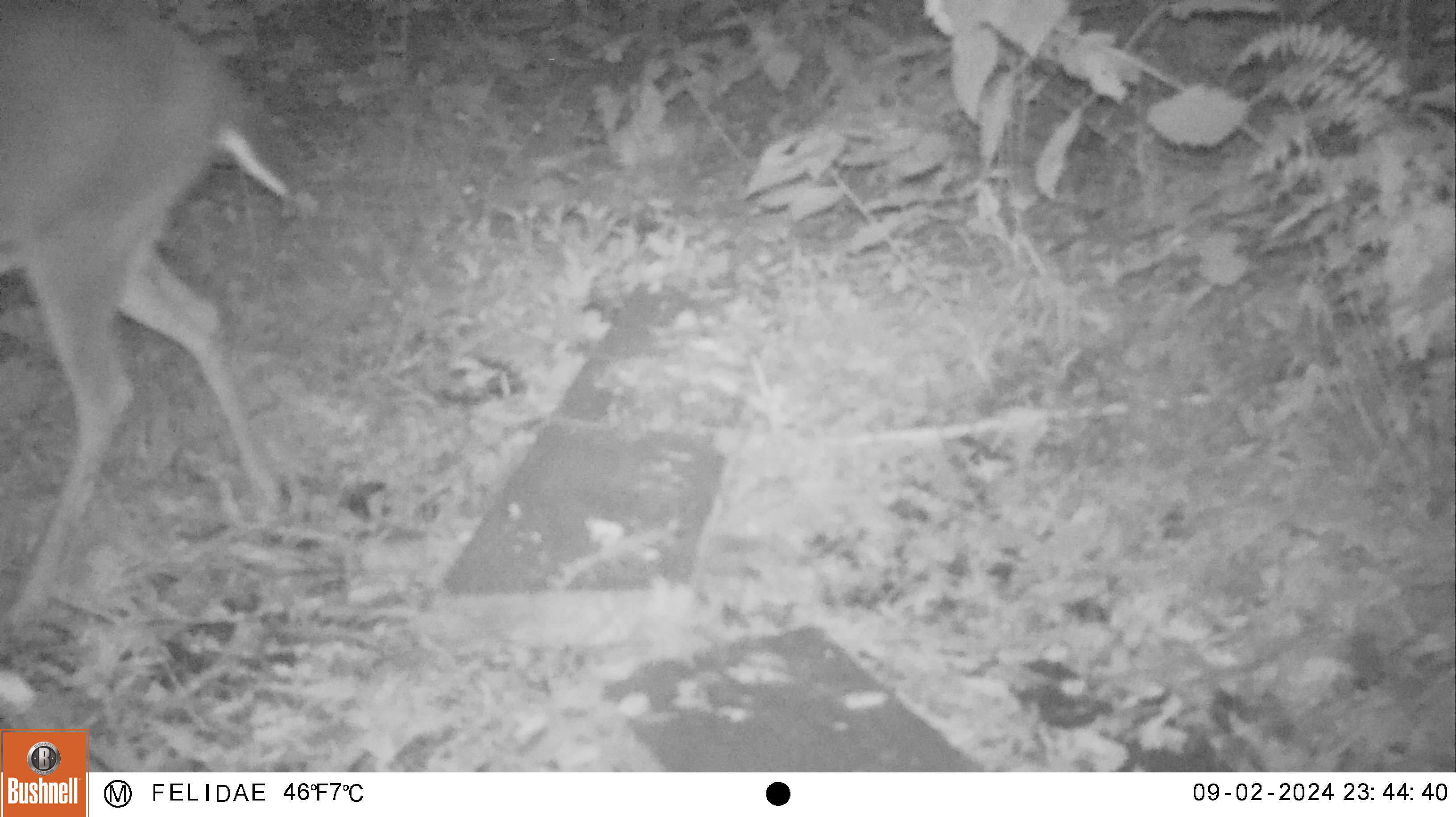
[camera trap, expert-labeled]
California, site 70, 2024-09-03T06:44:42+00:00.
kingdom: Animalia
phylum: Chordata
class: Mammalia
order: Artiodactyla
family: Cervidae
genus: Odocoileus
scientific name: Odocoileus hemionus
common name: mule deer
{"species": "mule deer (Odocoileus hemionus)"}